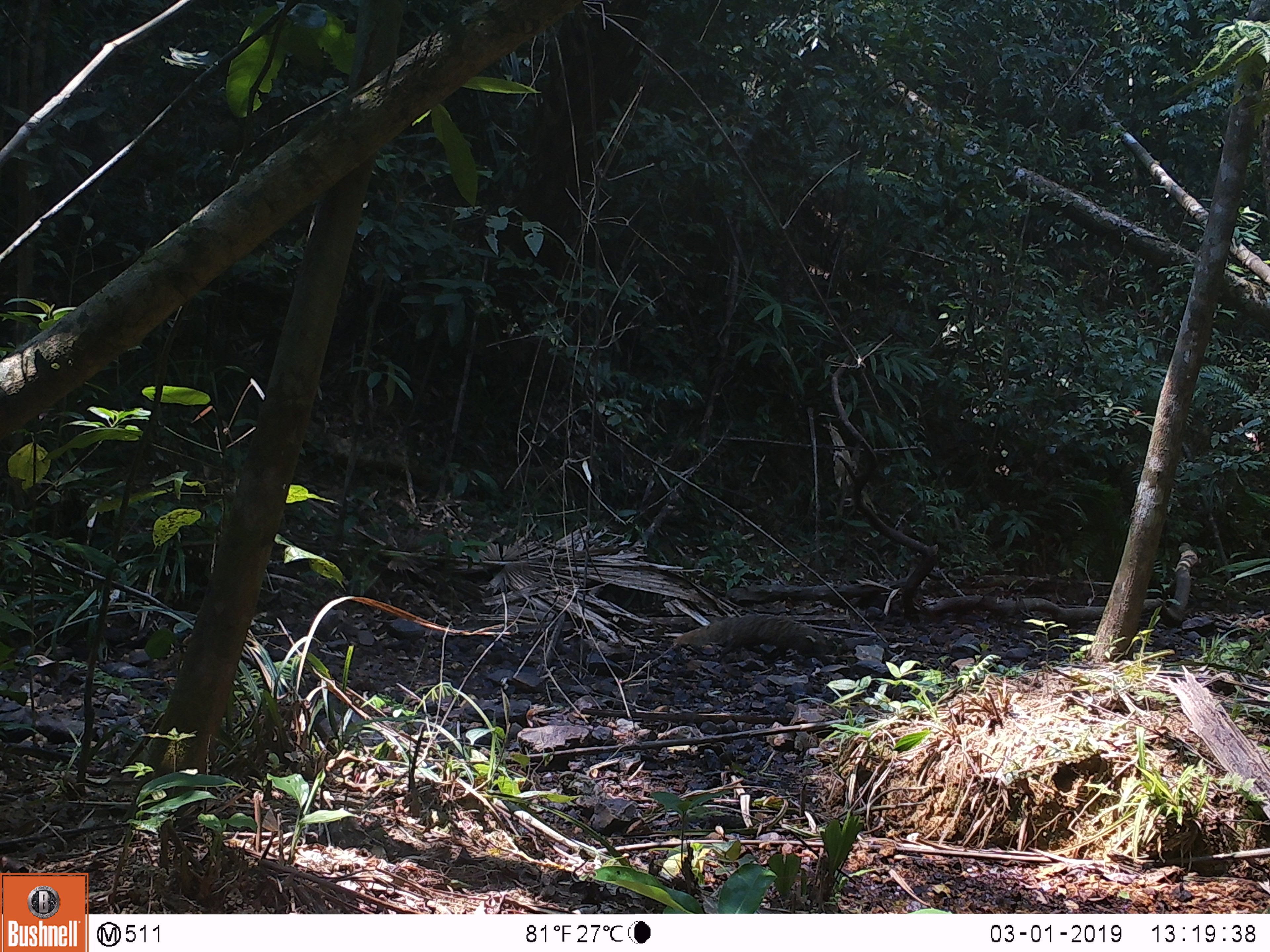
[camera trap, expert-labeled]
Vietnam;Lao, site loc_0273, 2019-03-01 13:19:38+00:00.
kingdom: Animalia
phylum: Chordata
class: Mammalia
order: Carnivora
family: Herpestidae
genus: Urva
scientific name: Urva urva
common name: crab-eating mongoose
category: crab eating mongoose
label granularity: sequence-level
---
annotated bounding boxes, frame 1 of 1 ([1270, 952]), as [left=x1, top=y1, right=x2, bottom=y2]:
crab eating mongoose: [left=673, top=614, right=837, bottom=667]